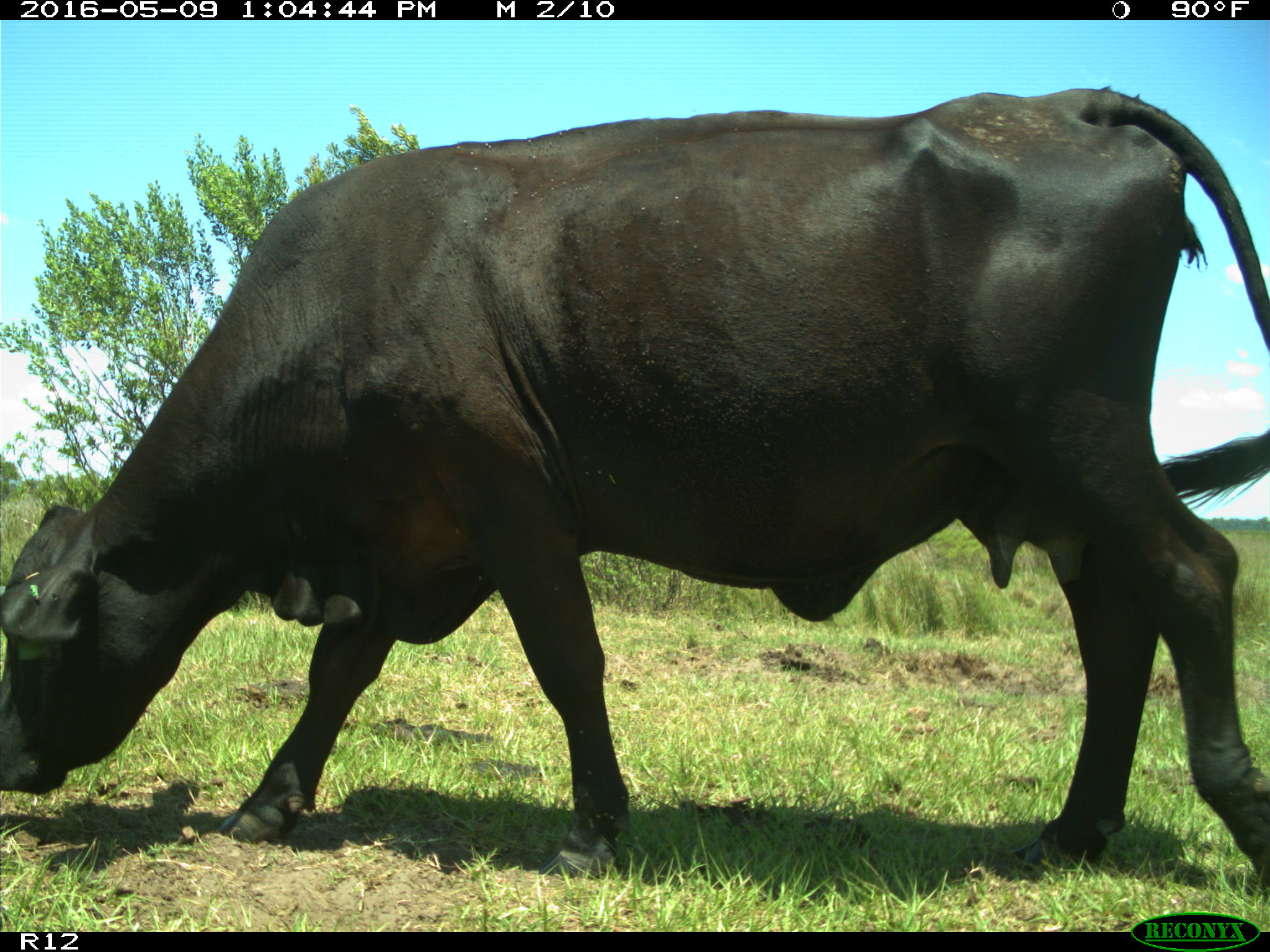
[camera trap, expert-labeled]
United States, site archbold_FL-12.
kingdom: Animalia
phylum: Chordata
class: Mammalia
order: Artiodactyla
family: Bovidae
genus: Bos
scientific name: Bos taurus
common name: domestic cow